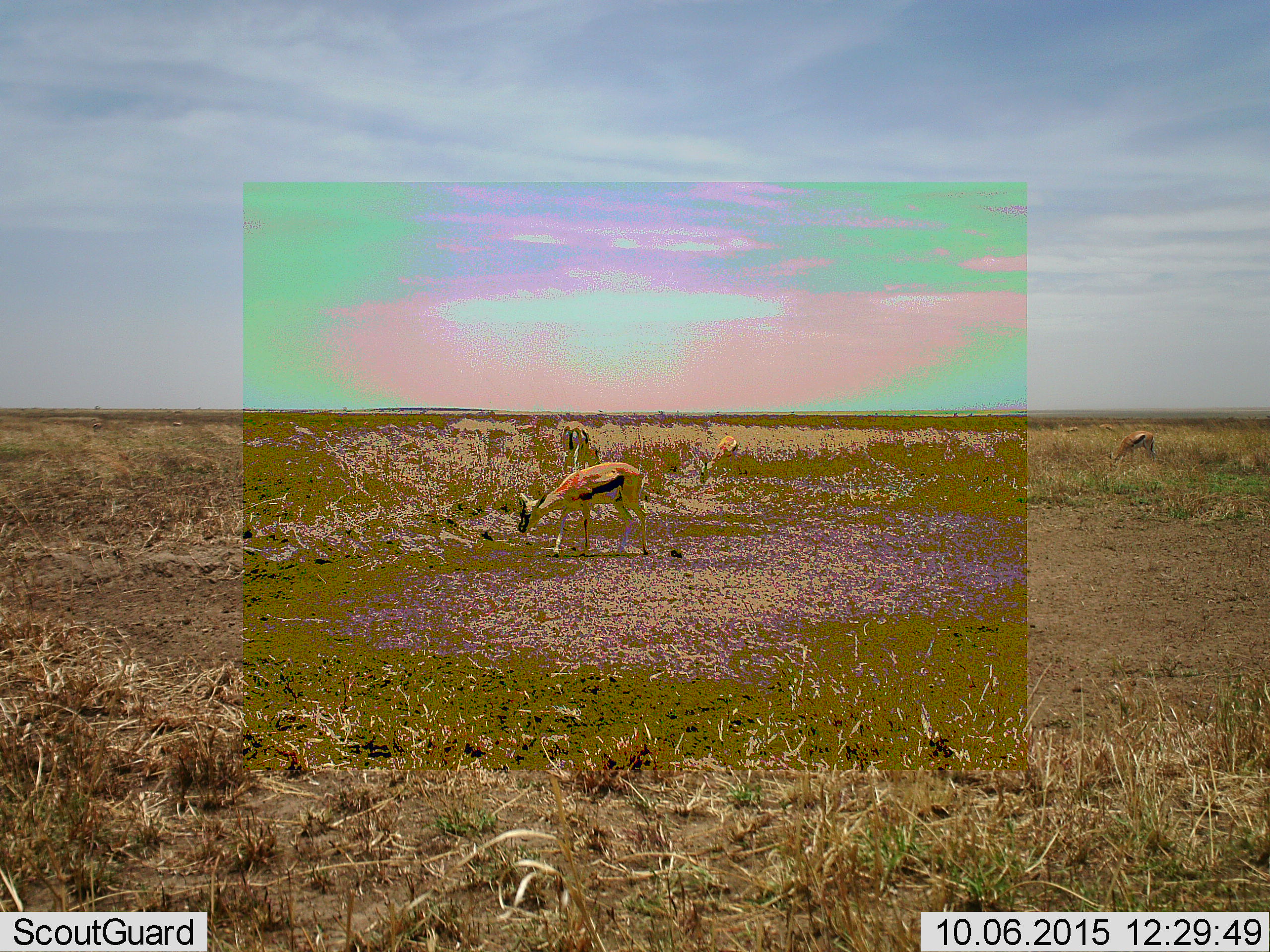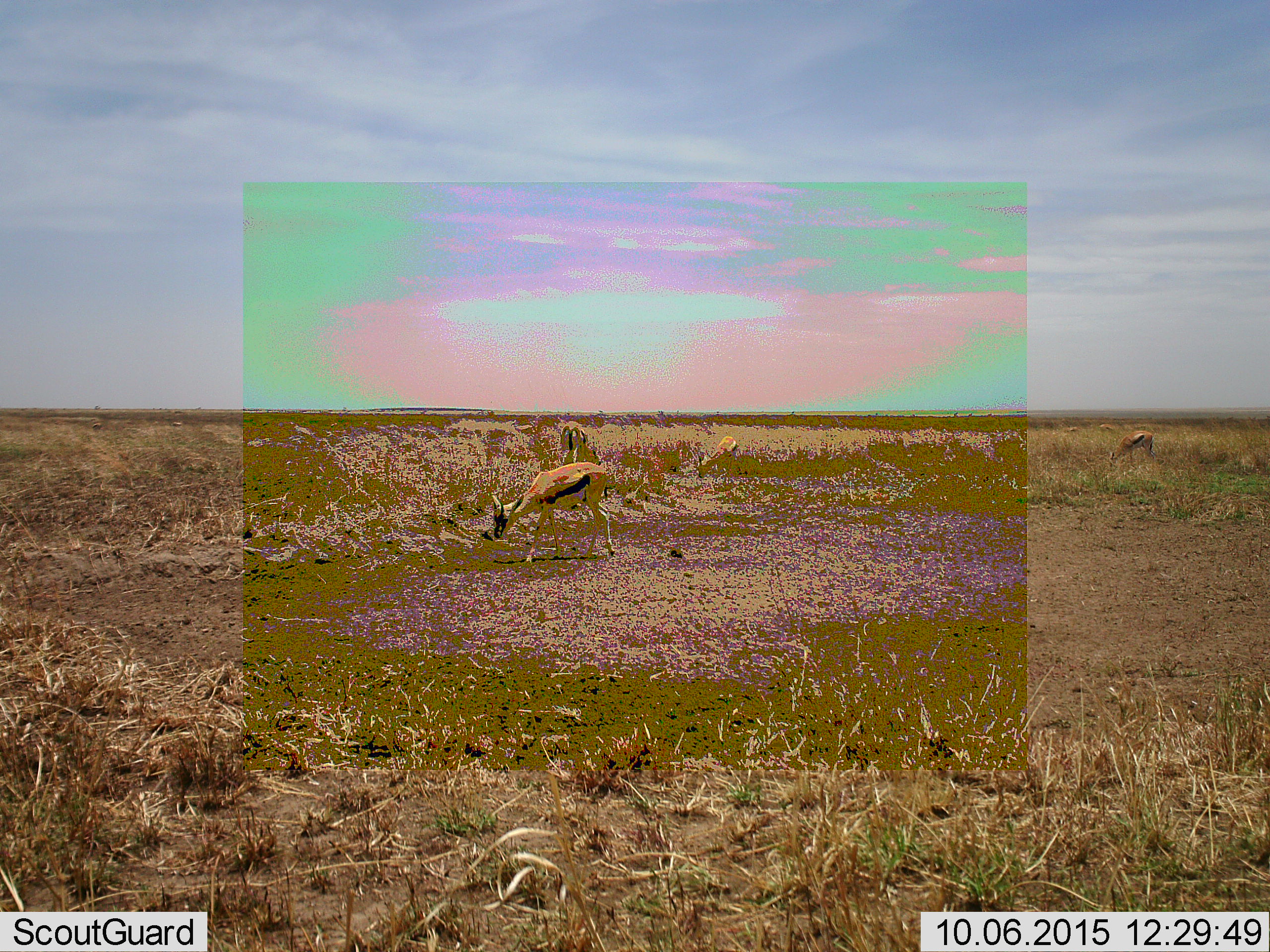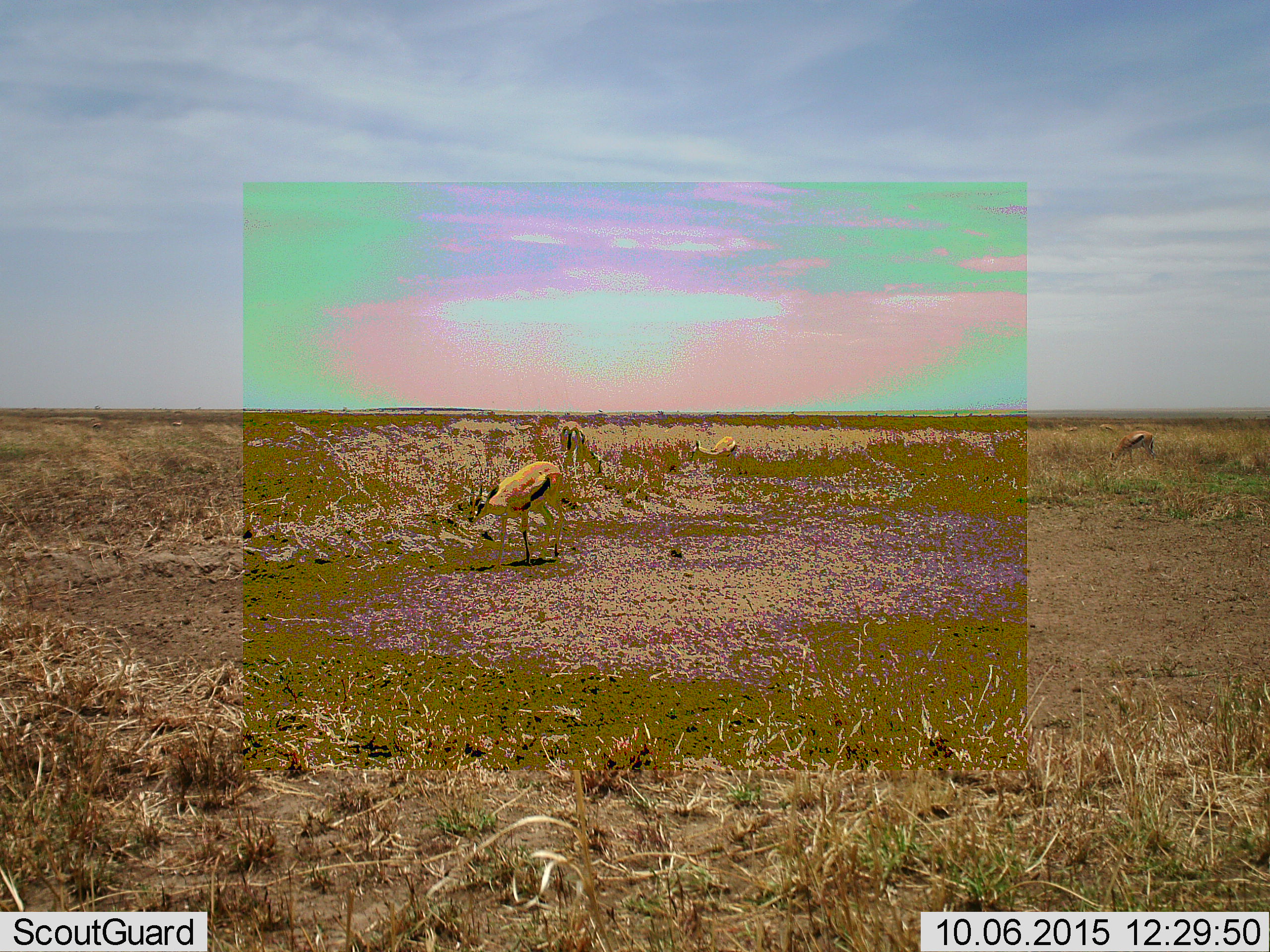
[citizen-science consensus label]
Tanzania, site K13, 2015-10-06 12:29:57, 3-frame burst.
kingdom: Animalia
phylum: Chordata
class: Mammalia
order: Artiodactyla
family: Bovidae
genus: Eudorcas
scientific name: Eudorcas thomsonii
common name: thomson's gazelle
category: gazellethomsons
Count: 4.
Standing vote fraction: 40%.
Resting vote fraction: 0%.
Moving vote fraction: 50%.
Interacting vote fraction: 0%.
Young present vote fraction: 0%.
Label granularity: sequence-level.